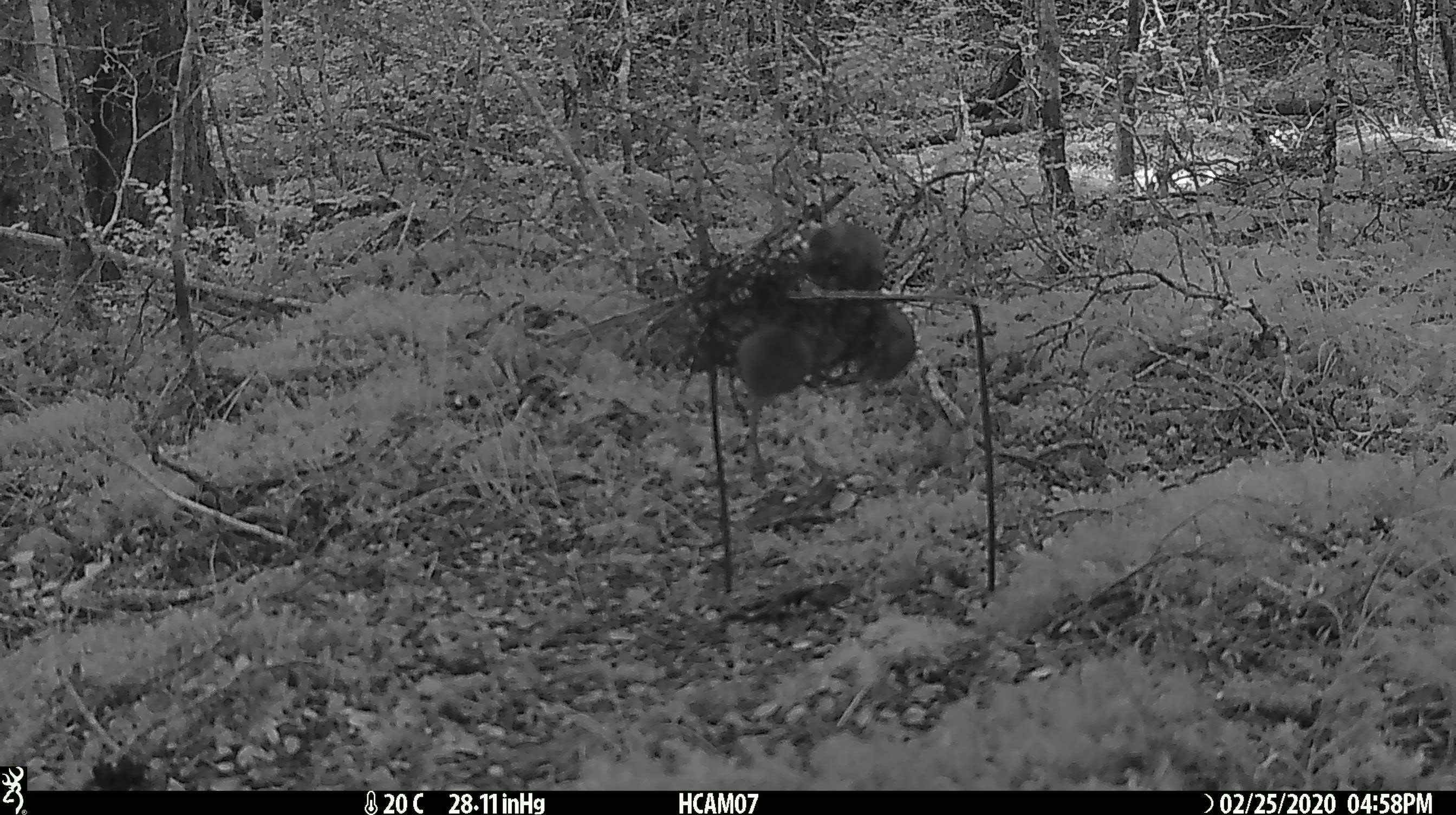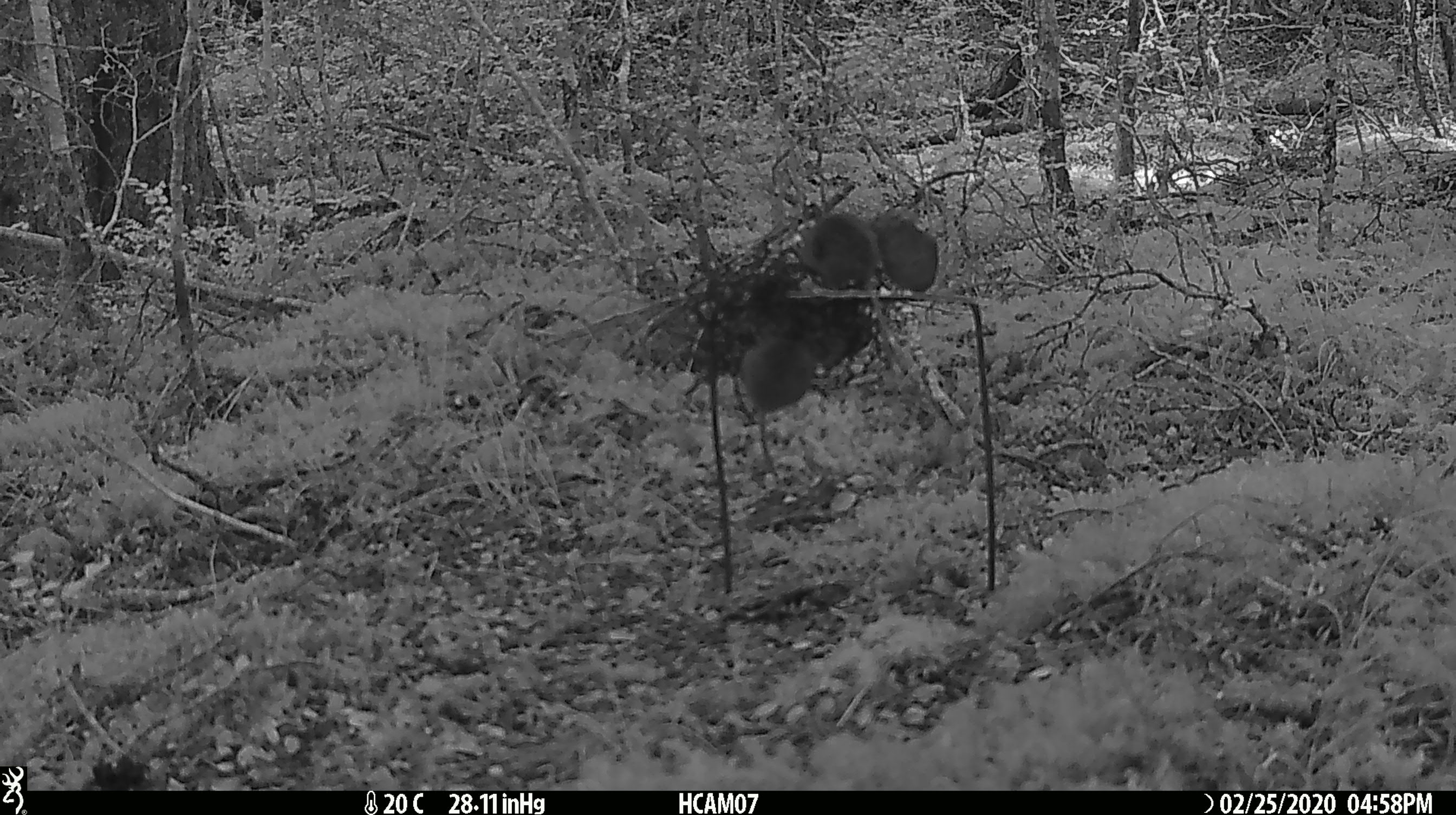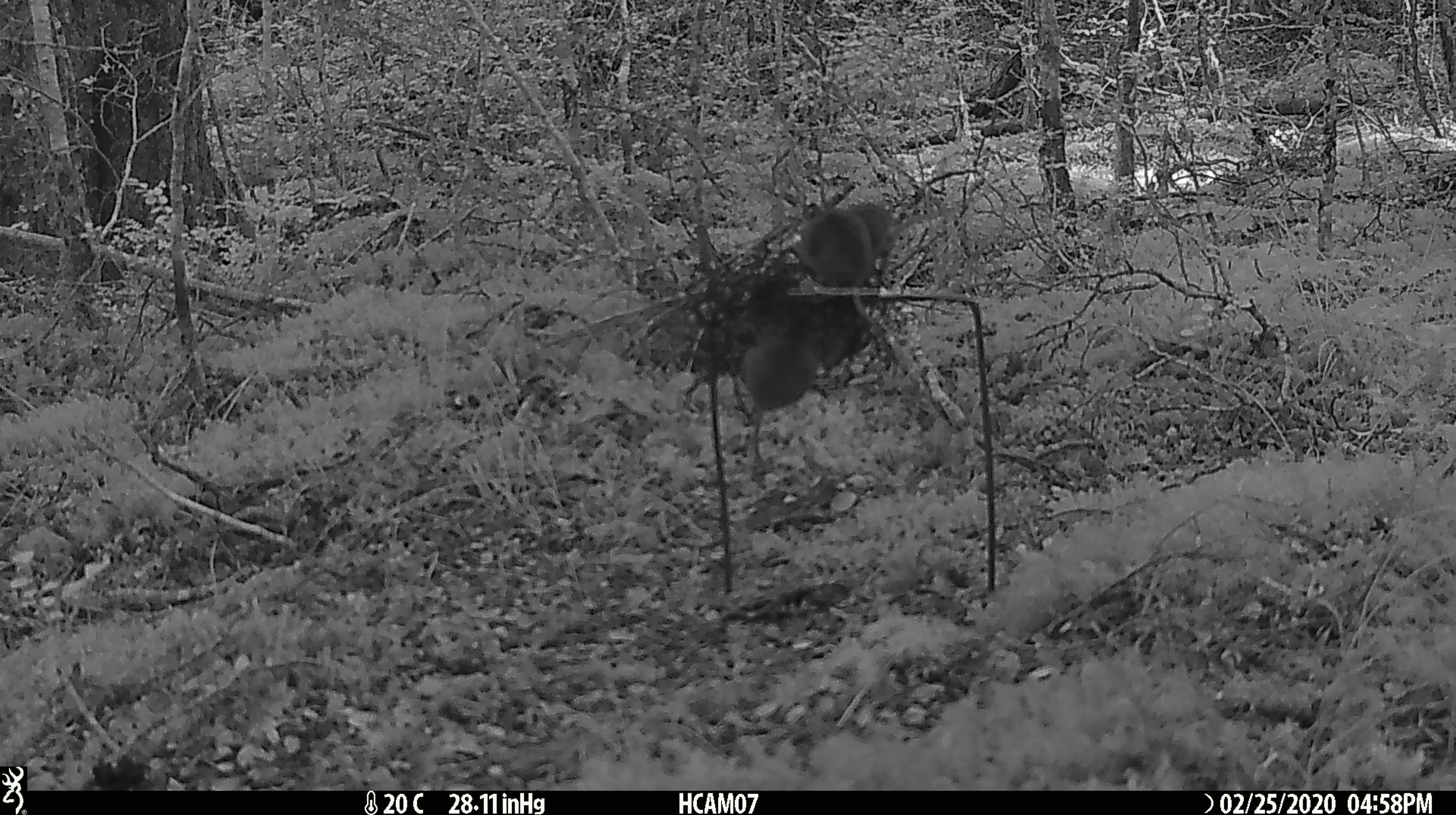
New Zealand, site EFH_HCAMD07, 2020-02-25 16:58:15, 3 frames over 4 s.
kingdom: Animalia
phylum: Chordata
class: Mammalia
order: Rodentia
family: Muridae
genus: Mus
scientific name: Mus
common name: mouse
Mouse (Mus).